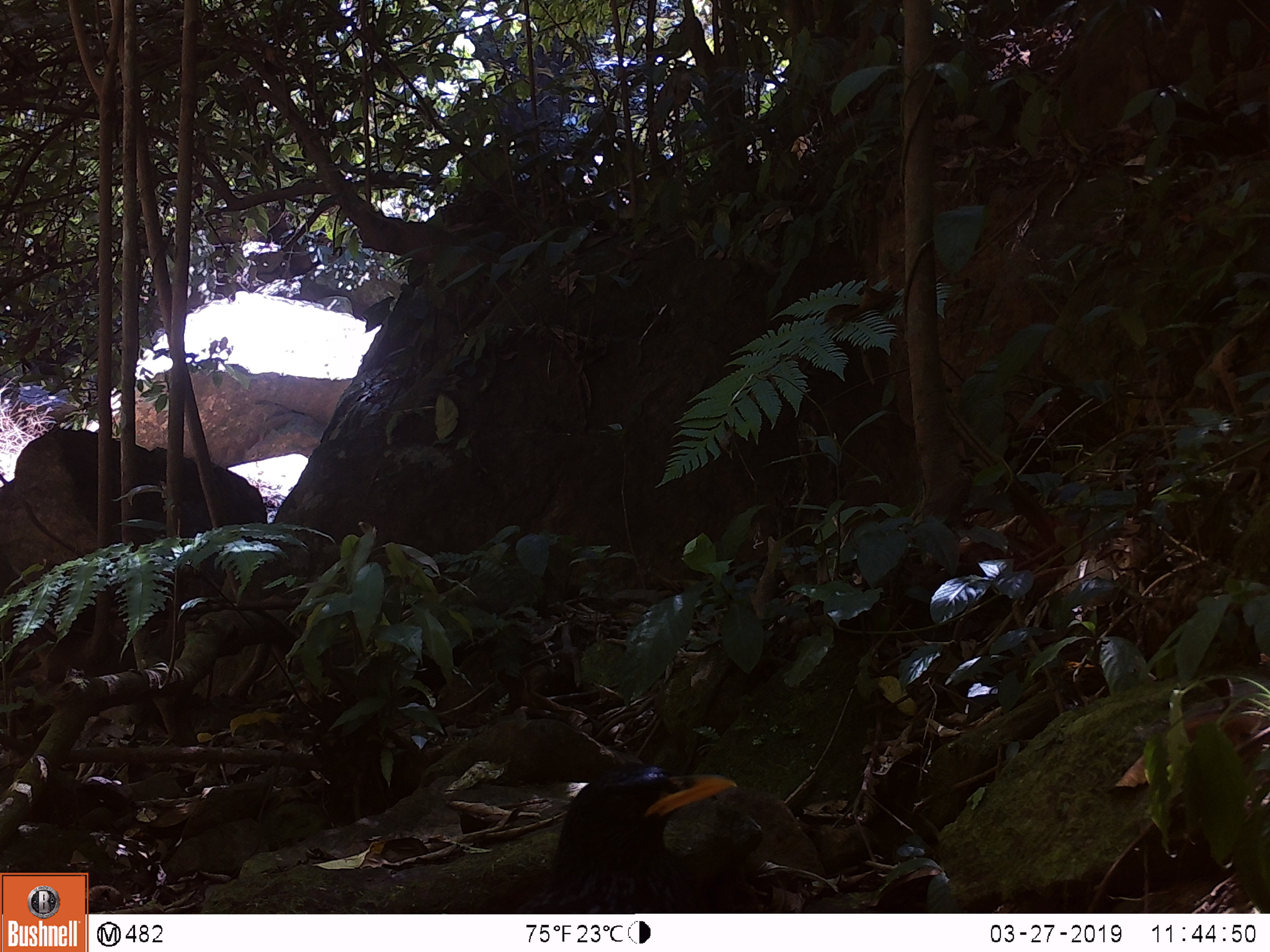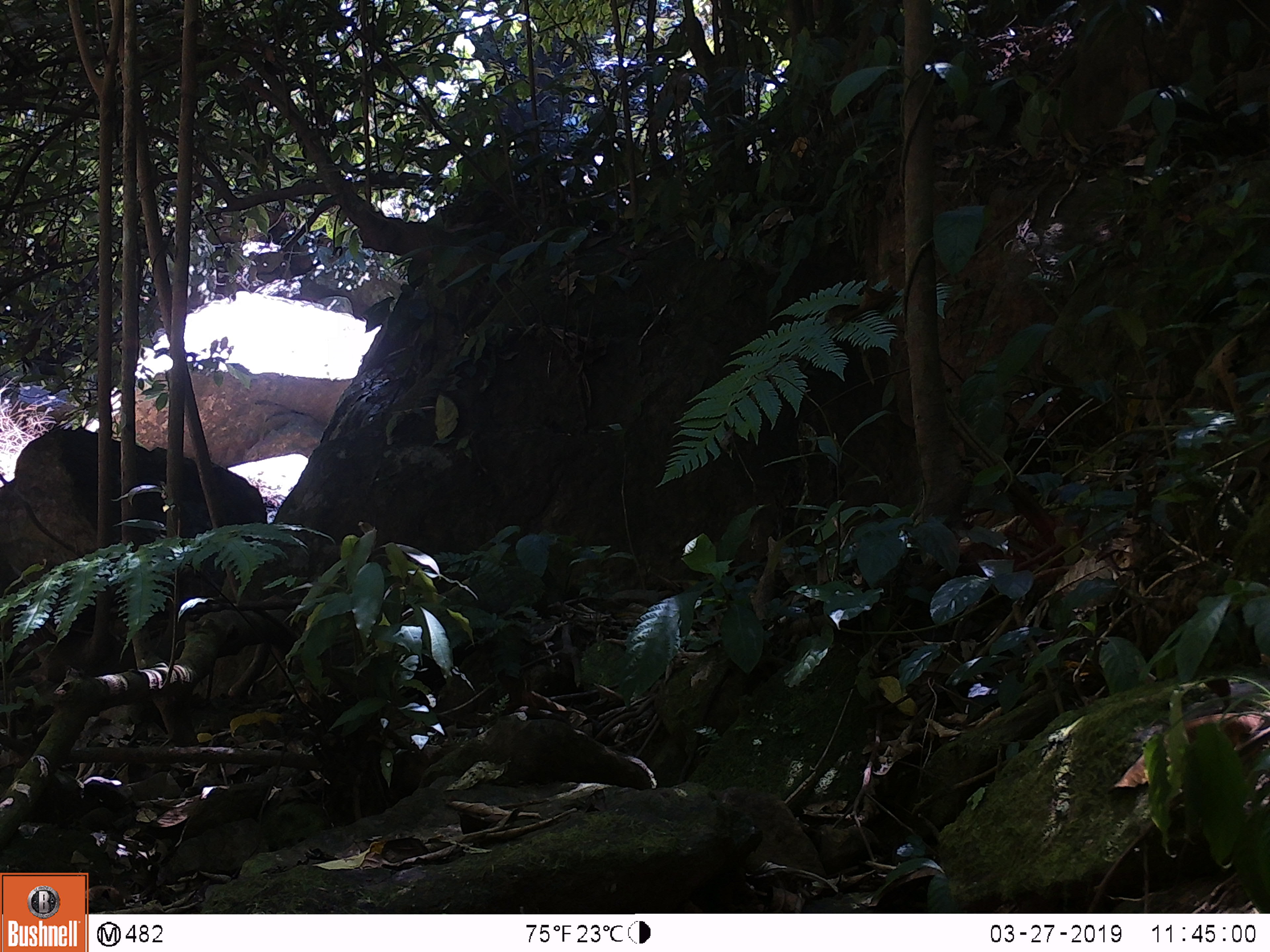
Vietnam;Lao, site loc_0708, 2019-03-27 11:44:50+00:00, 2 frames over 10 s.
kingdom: Animalia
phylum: Chordata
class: Aves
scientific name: Aves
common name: bird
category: unidentified bird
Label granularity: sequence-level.